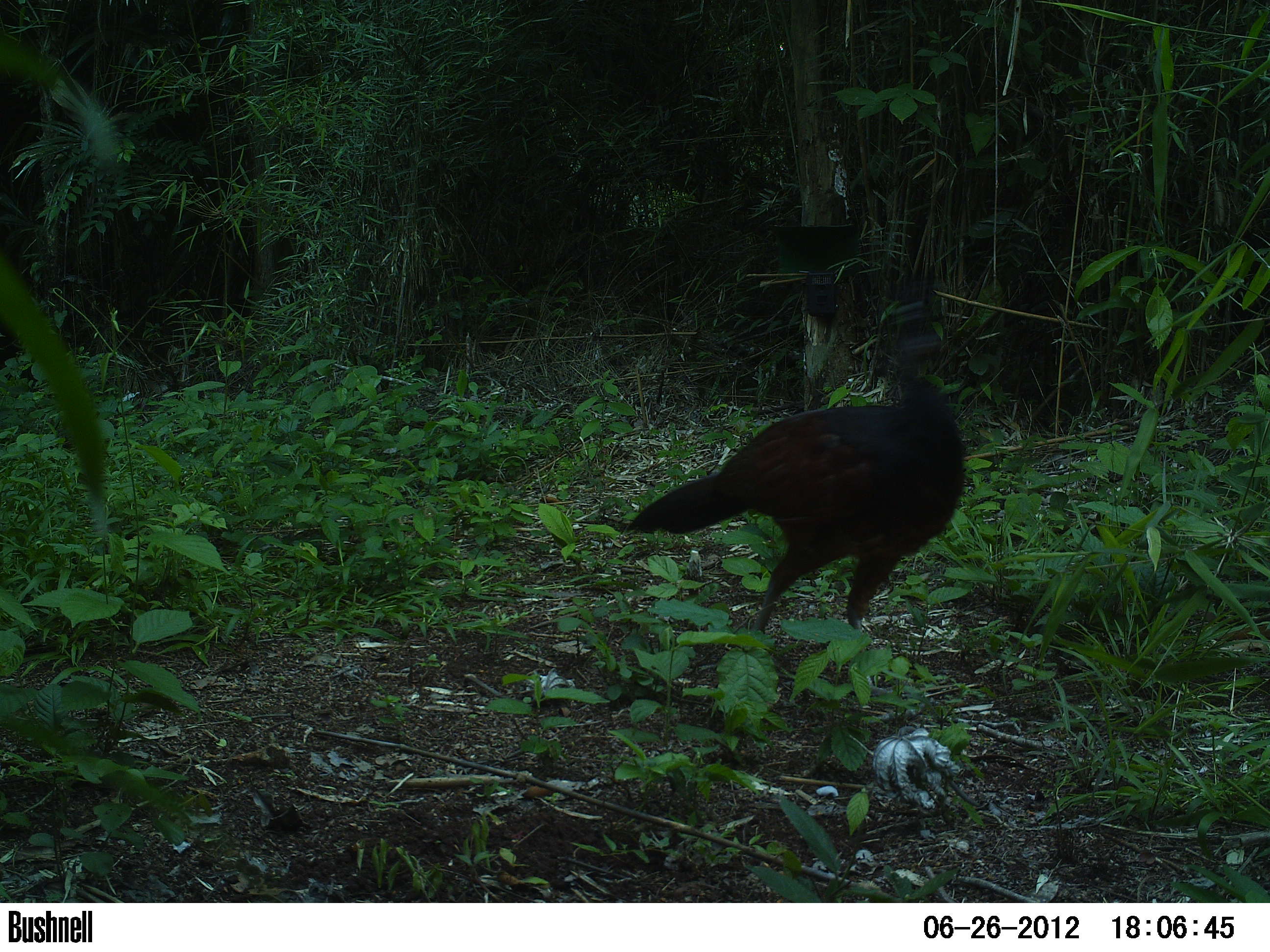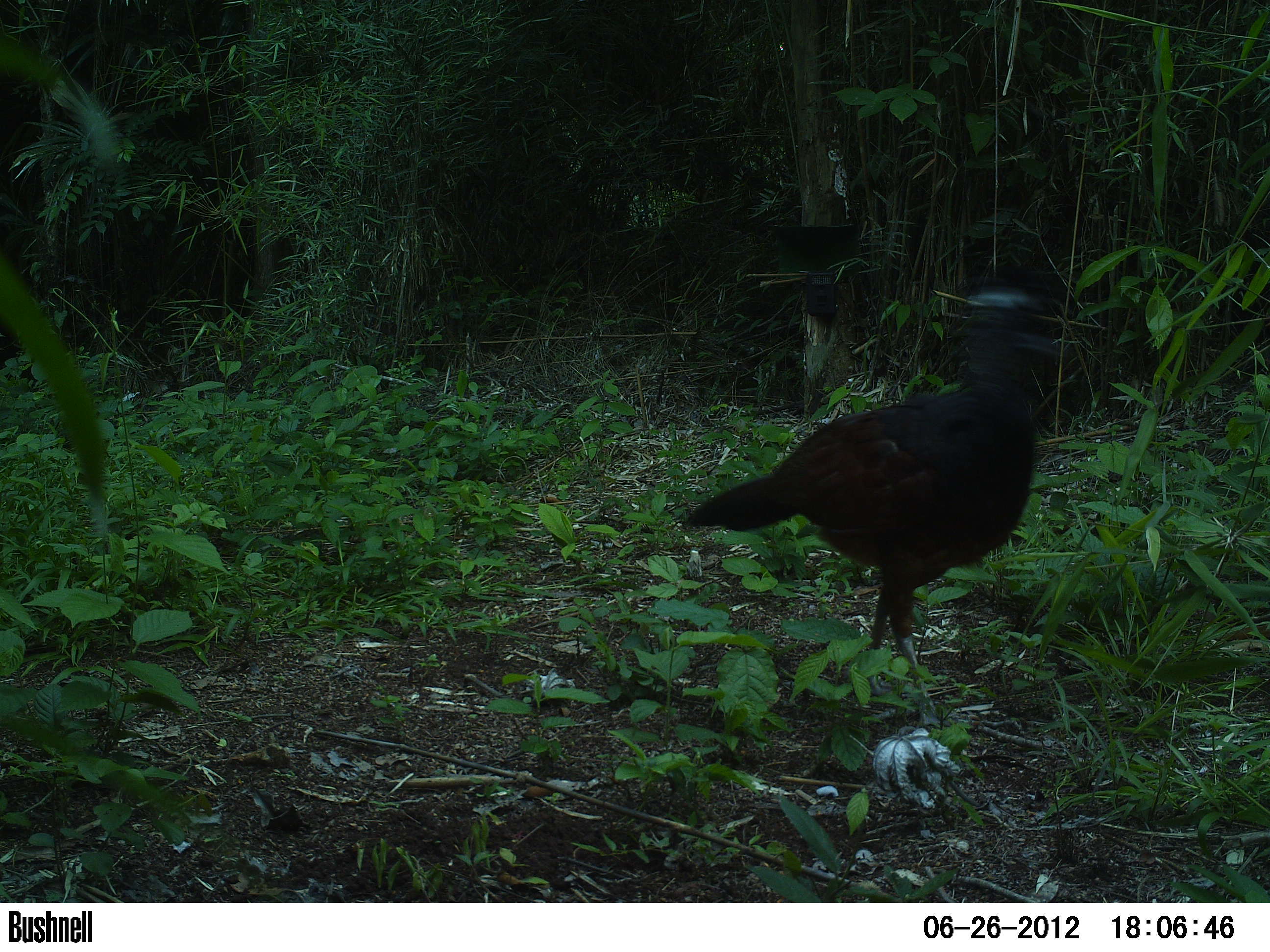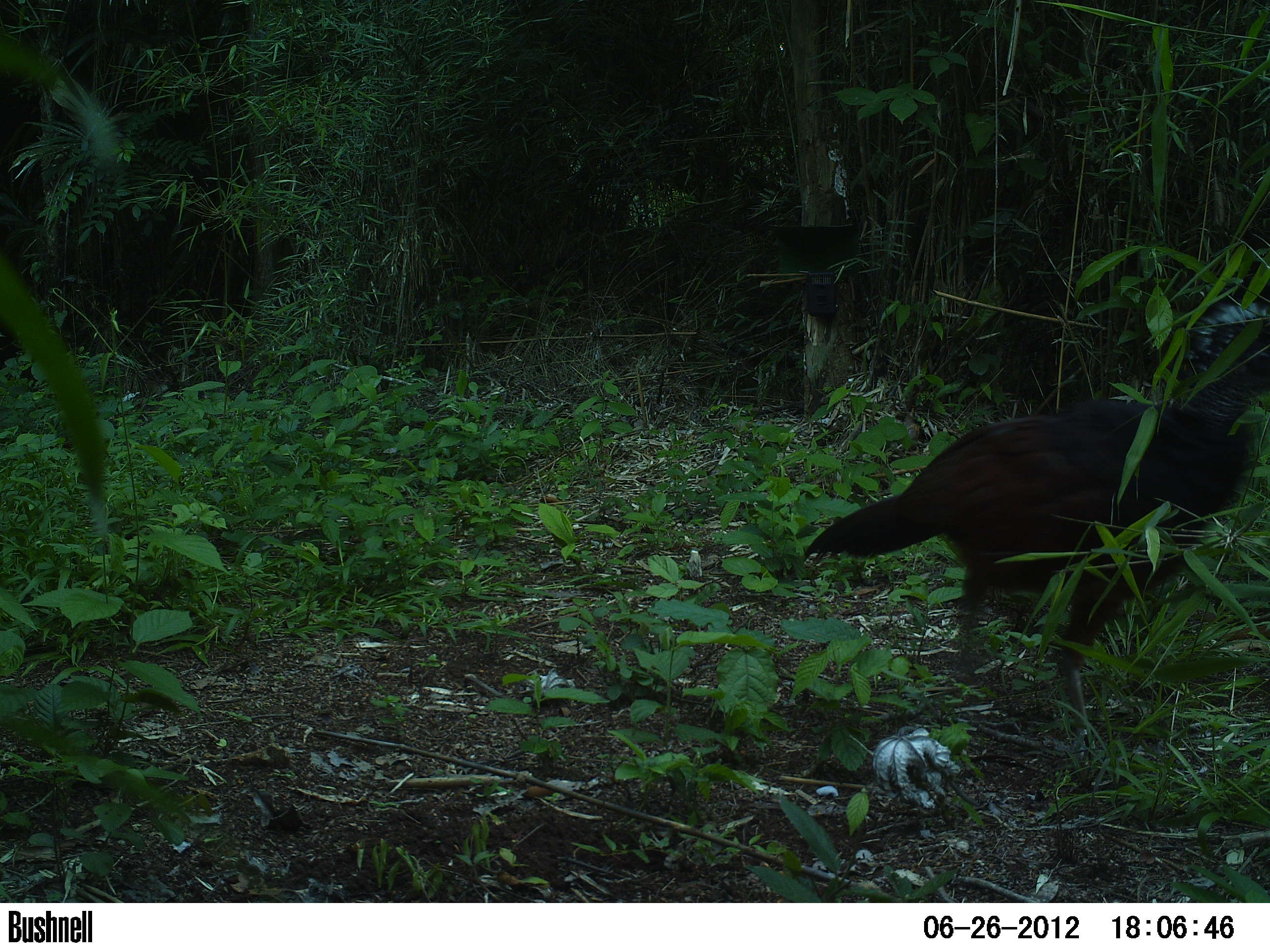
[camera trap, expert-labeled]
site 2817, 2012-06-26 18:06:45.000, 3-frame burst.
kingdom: Animalia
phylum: Chordata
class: Aves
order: Galliformes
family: Cracidae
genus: Crax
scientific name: Crax rubra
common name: great curassow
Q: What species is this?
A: Crax rubra (great curassow).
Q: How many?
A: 1.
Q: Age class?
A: Adult.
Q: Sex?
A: Female.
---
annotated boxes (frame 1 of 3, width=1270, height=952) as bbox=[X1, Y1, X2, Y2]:
crax rubra: bbox=[624, 275, 968, 698]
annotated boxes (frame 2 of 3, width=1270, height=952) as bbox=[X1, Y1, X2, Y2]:
crax rubra: bbox=[679, 261, 1076, 730]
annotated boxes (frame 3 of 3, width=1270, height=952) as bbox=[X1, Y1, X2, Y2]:
crax rubra: bbox=[803, 304, 1270, 763]